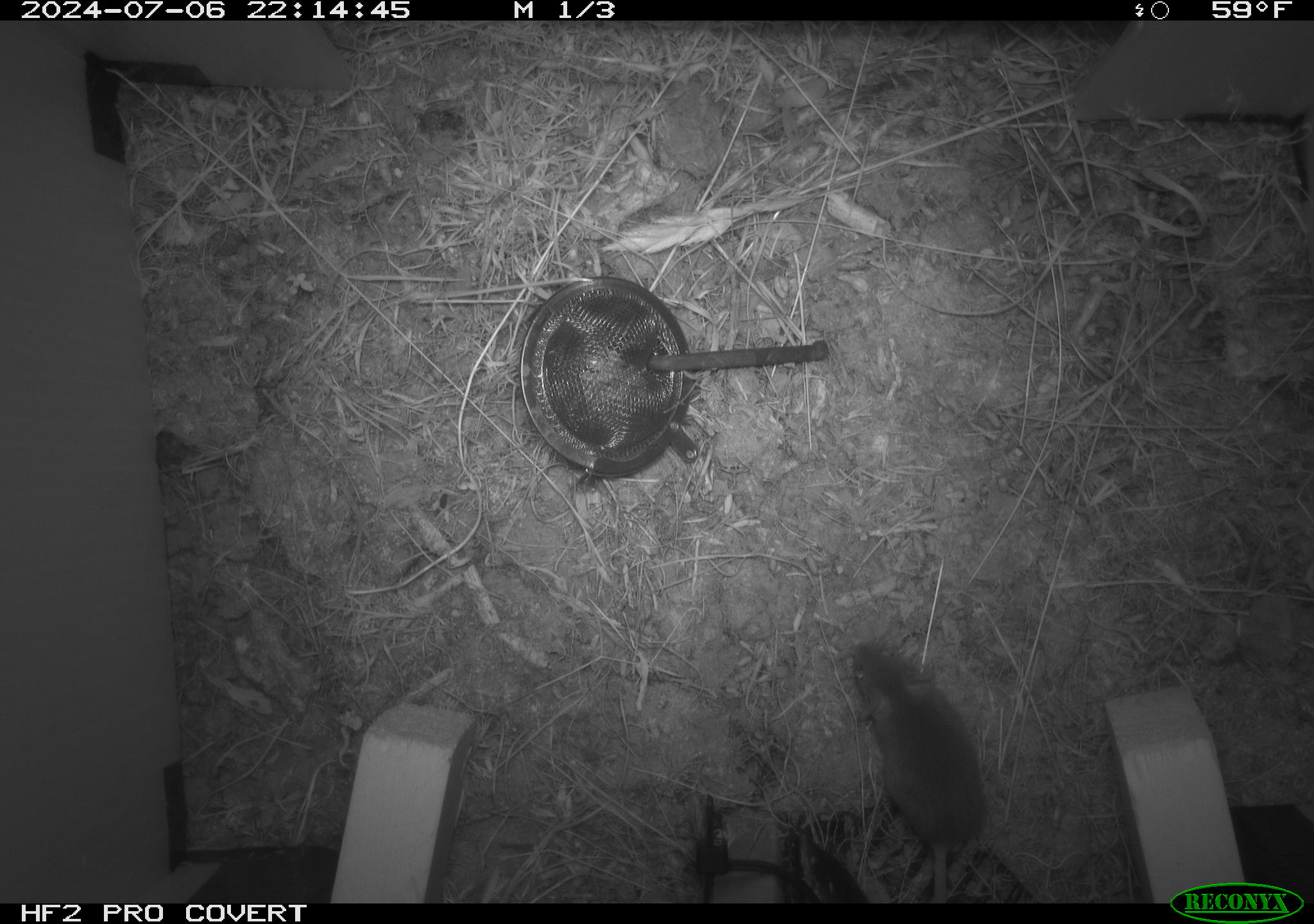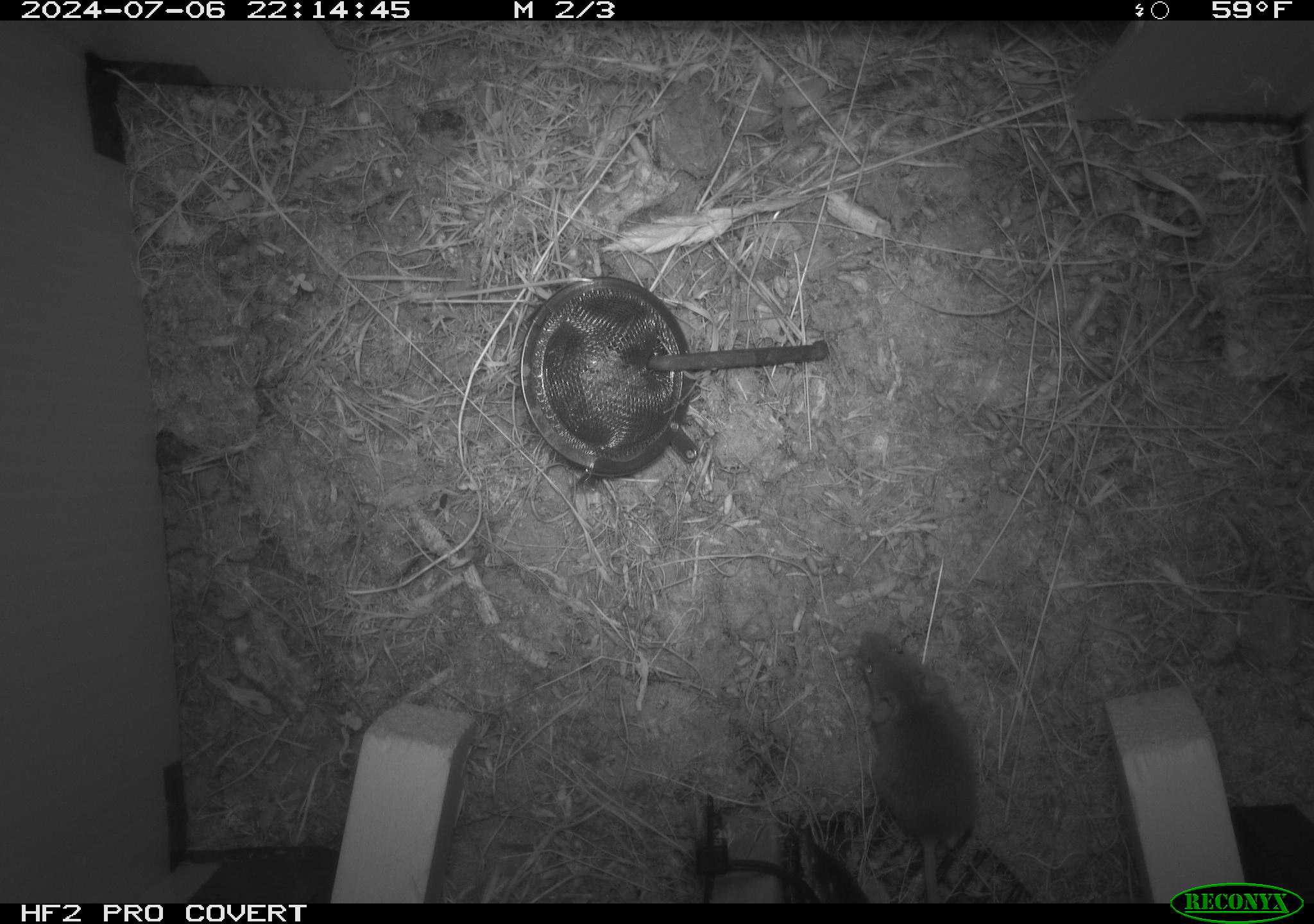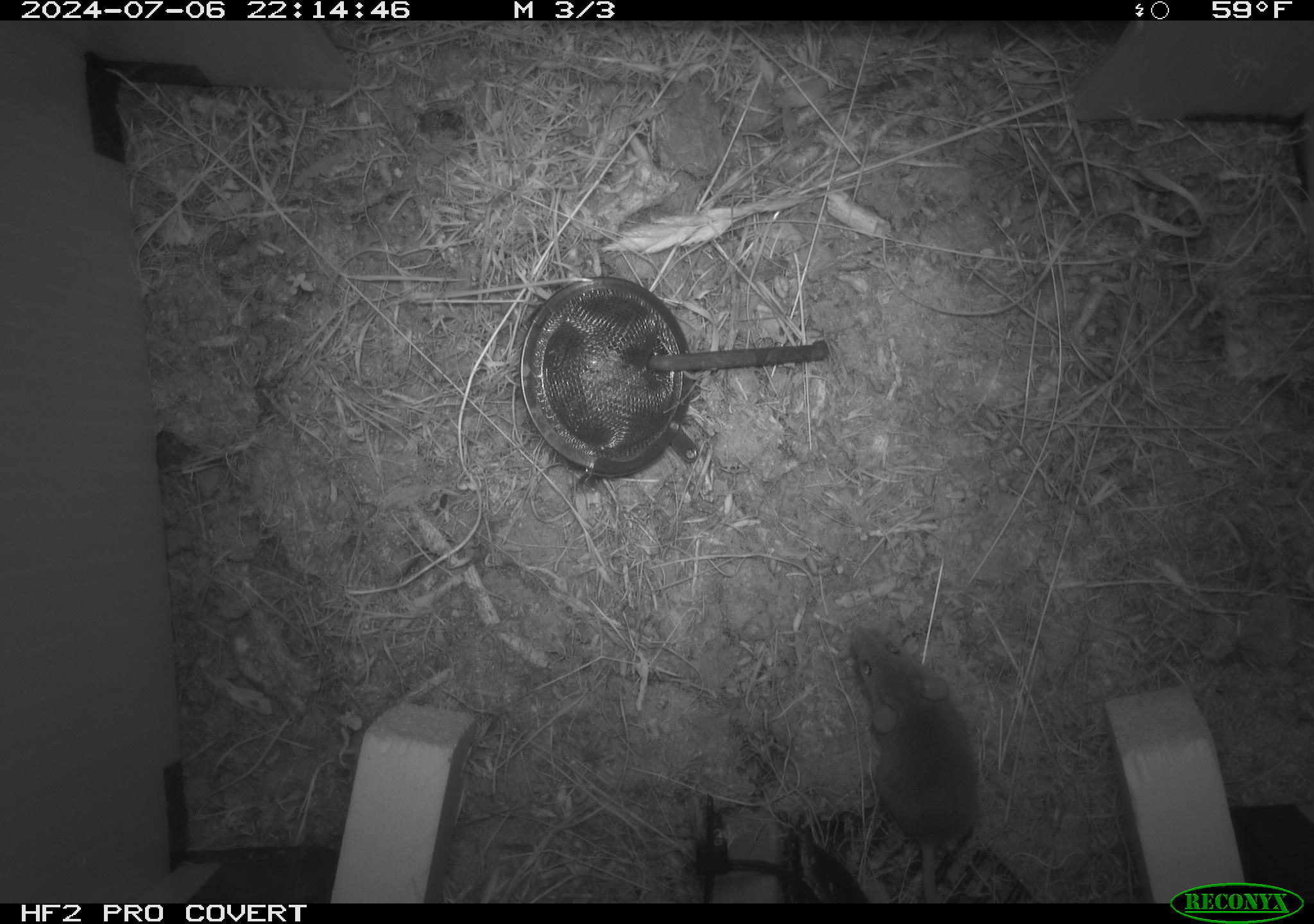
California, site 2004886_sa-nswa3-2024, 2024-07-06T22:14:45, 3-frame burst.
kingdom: Animalia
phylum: Chordata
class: Mammalia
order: Rodentia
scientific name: Rodentia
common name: rodent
Rodent (Rodentia).